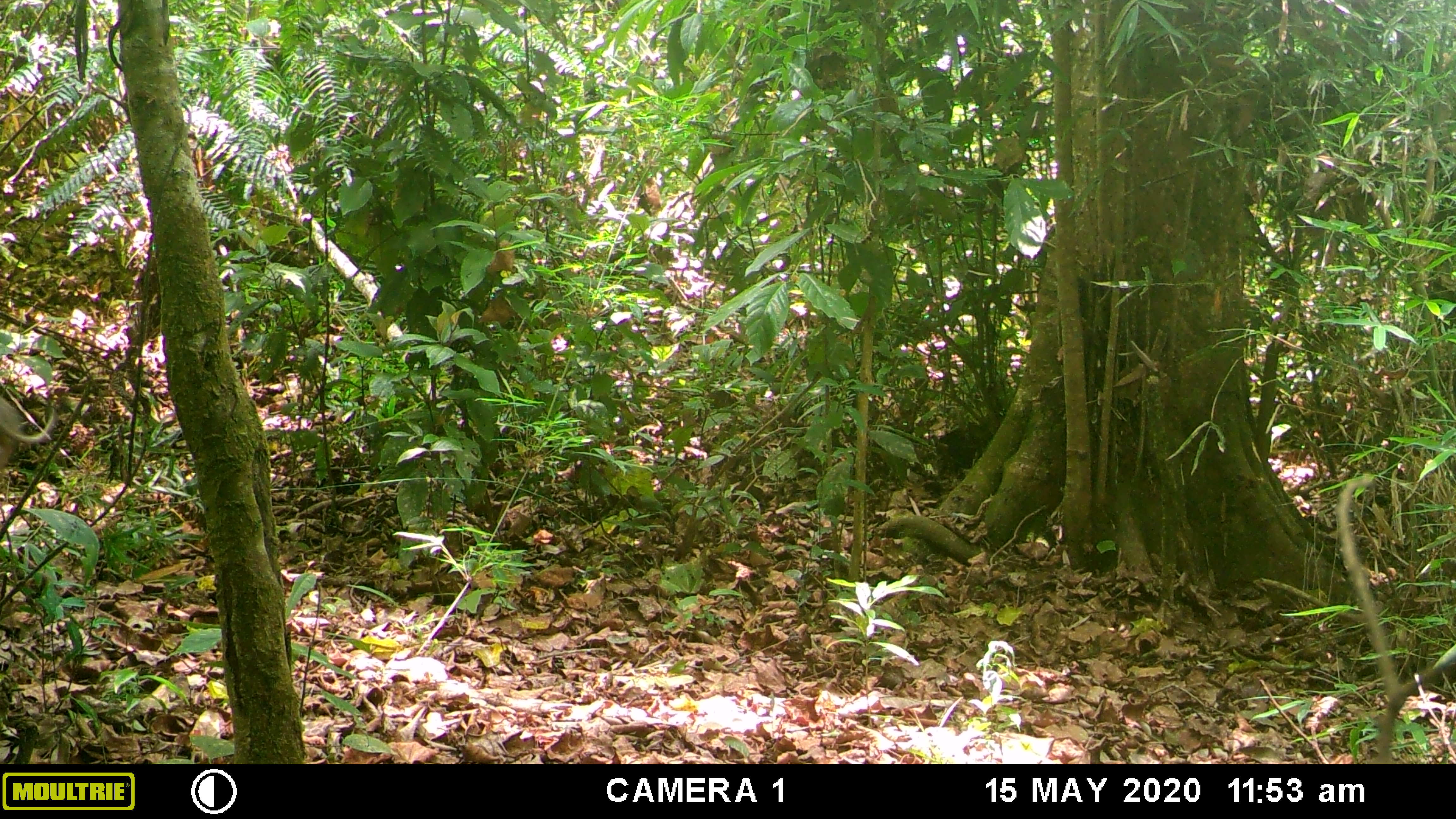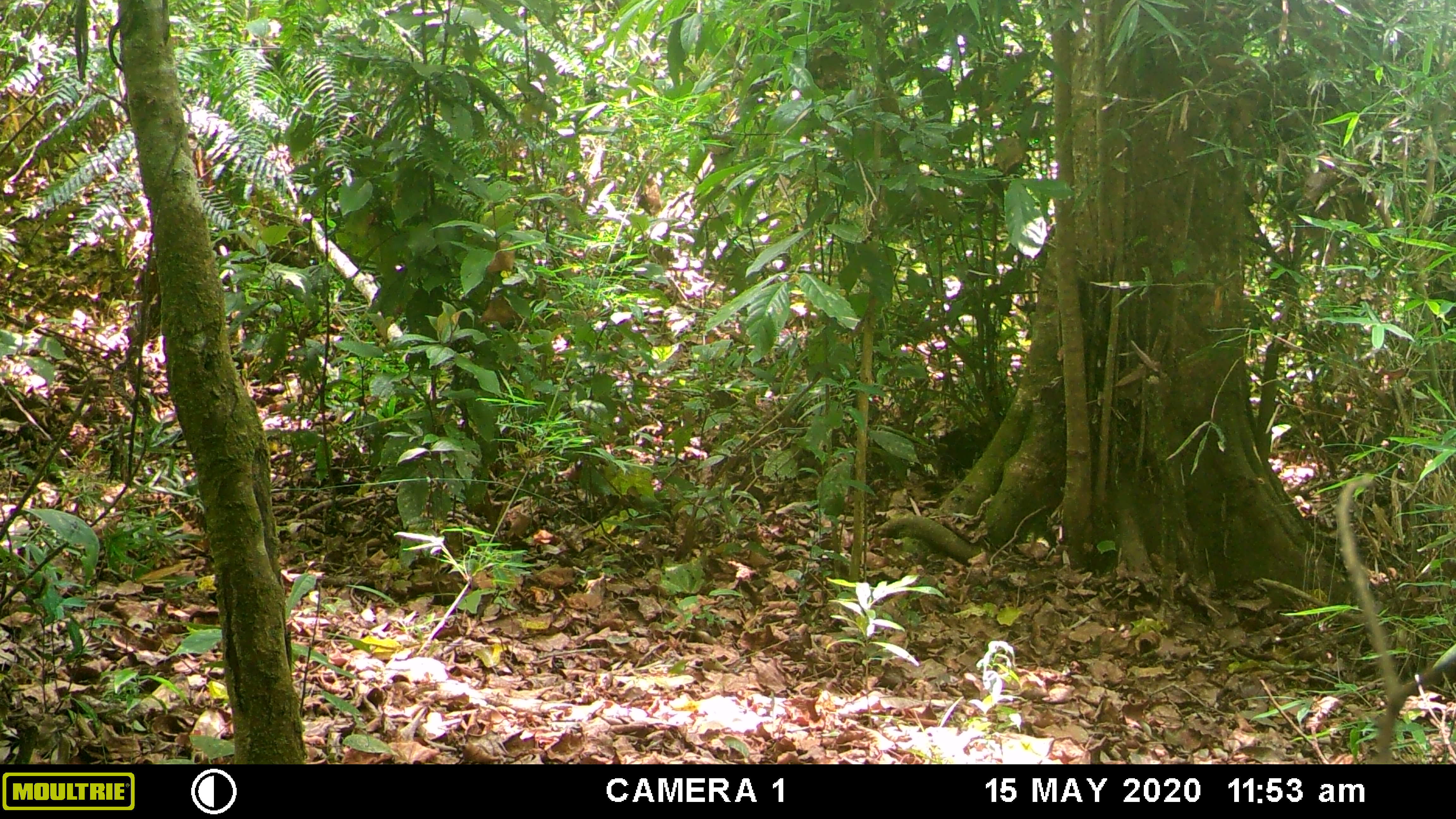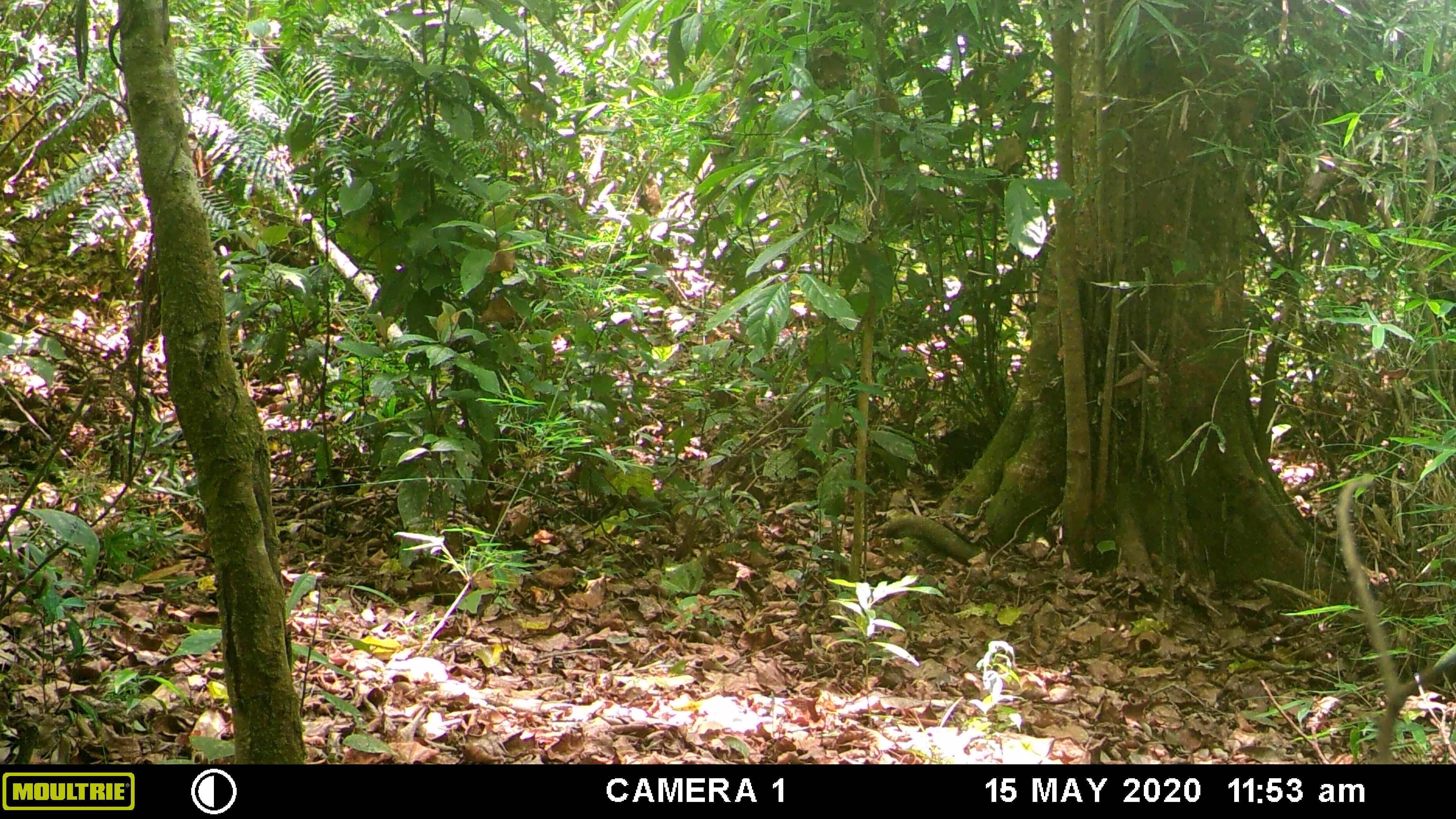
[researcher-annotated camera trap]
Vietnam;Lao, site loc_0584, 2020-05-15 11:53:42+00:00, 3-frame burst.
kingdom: Animalia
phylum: Chordata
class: Mammalia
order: Artiodactyla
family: Suidae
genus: Sus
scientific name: Sus scrofa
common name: eurasian wild pig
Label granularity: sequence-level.